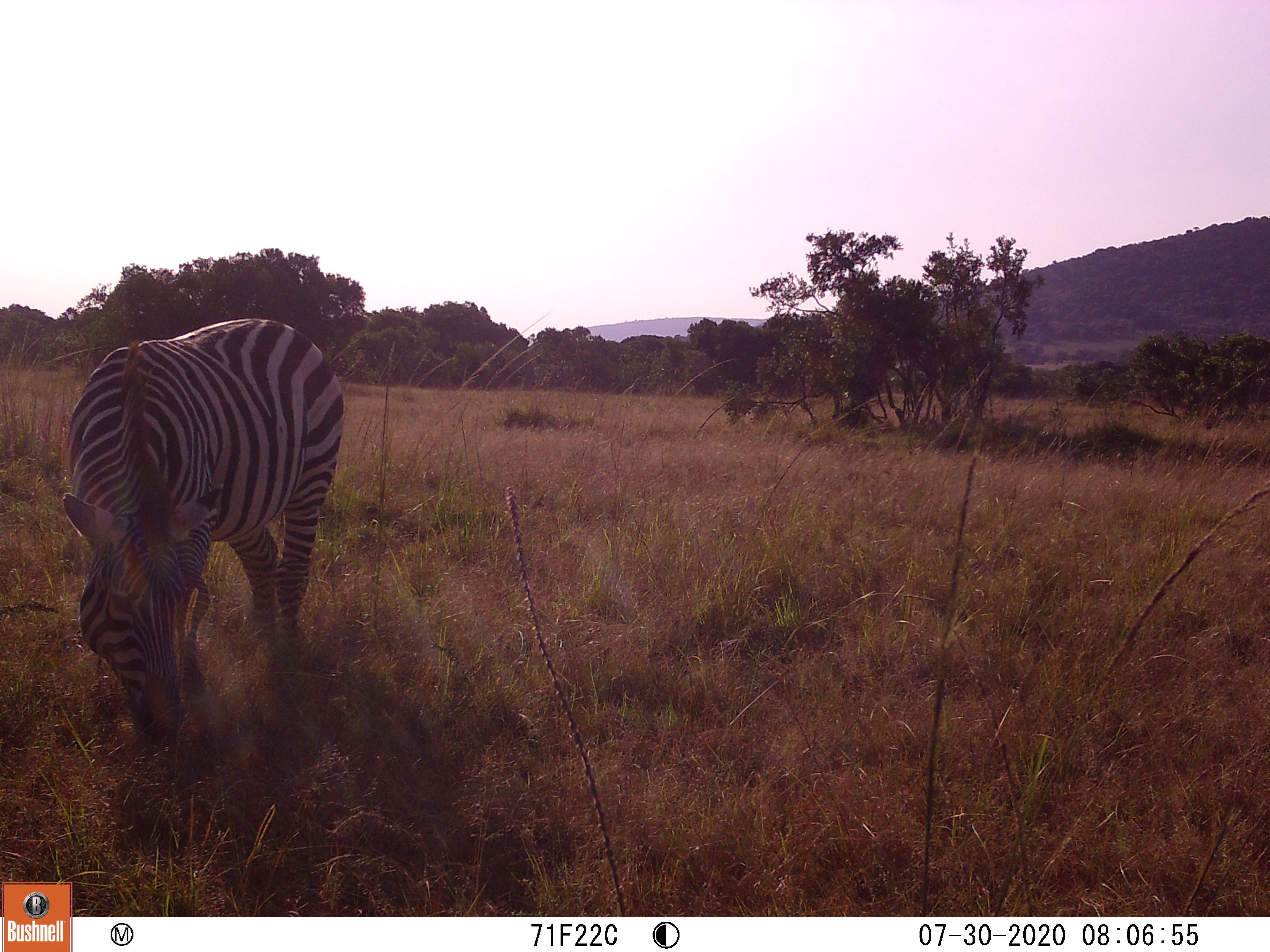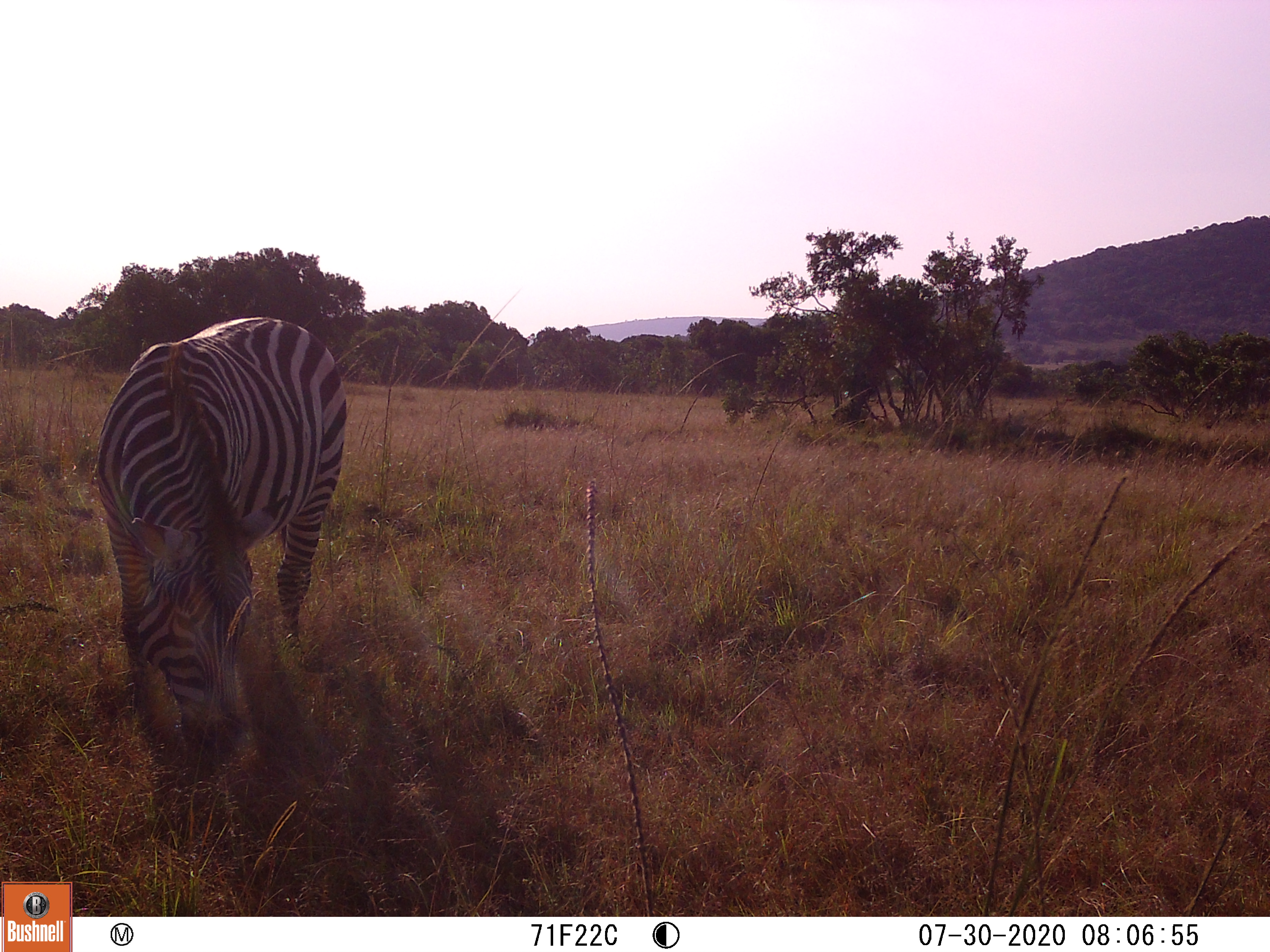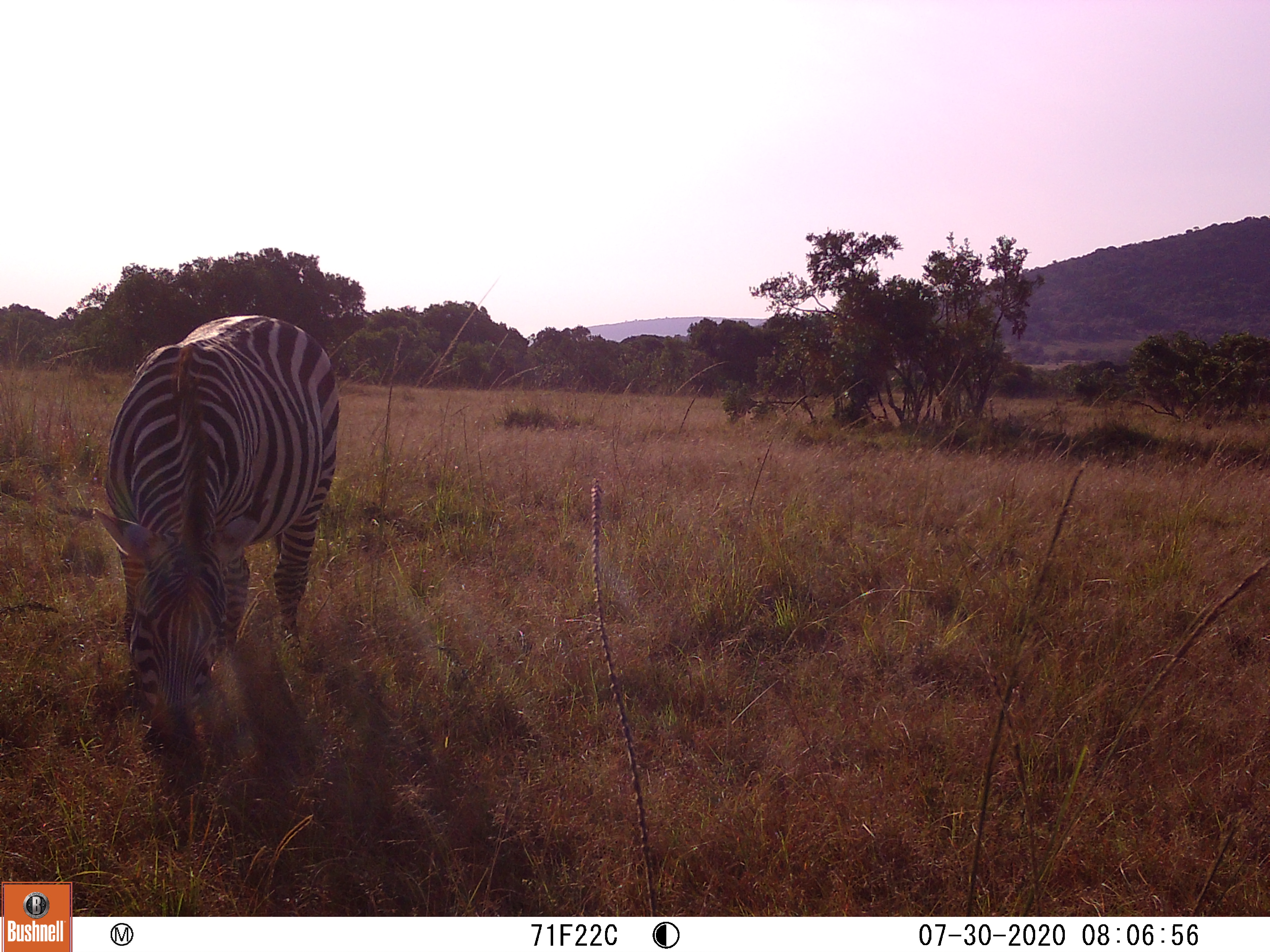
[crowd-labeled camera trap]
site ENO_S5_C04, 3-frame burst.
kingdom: Animalia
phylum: Chordata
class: Mammalia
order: Perissodactyla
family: Equidae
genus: Equus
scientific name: Equus quagga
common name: plains zebra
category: zebraplains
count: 1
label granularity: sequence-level